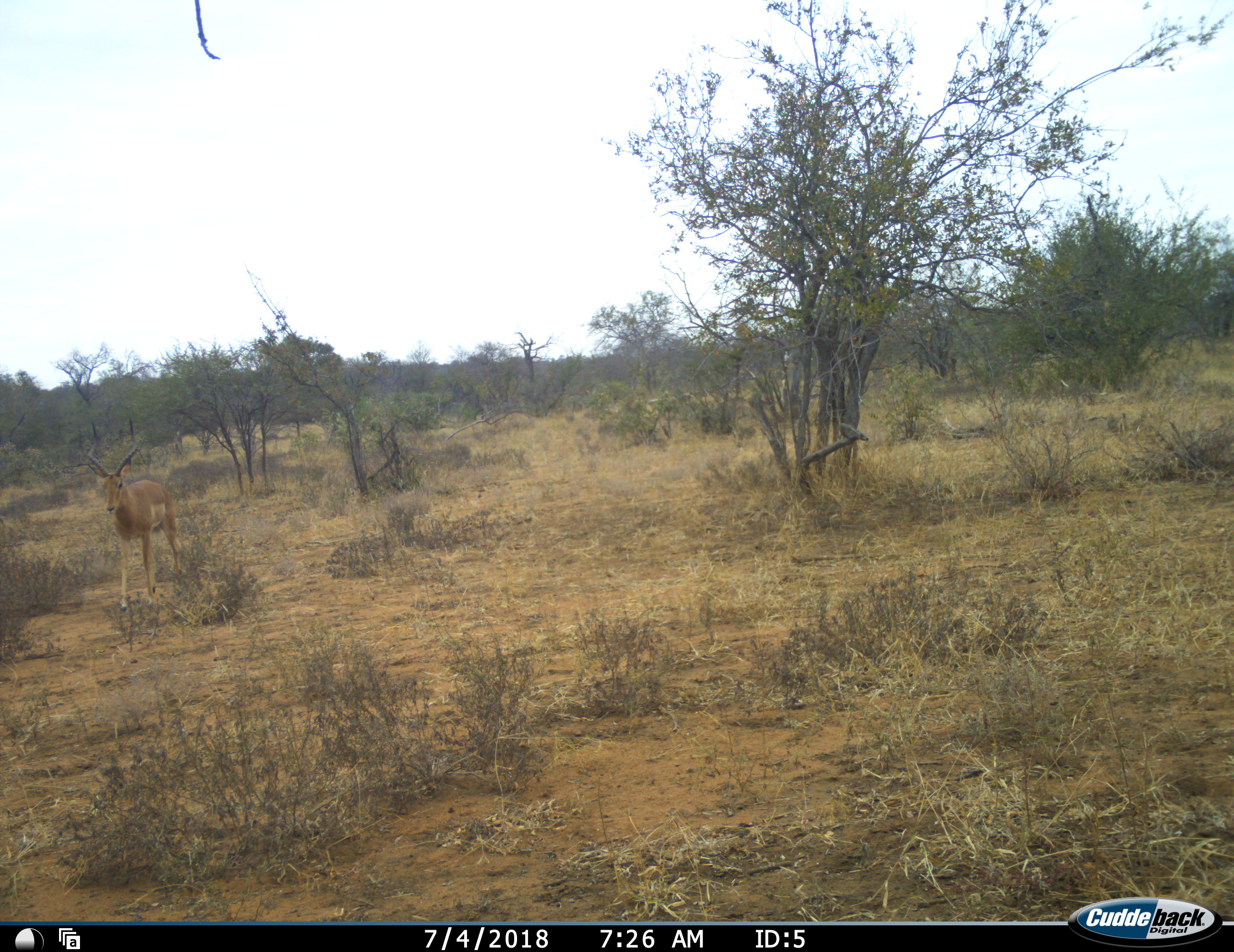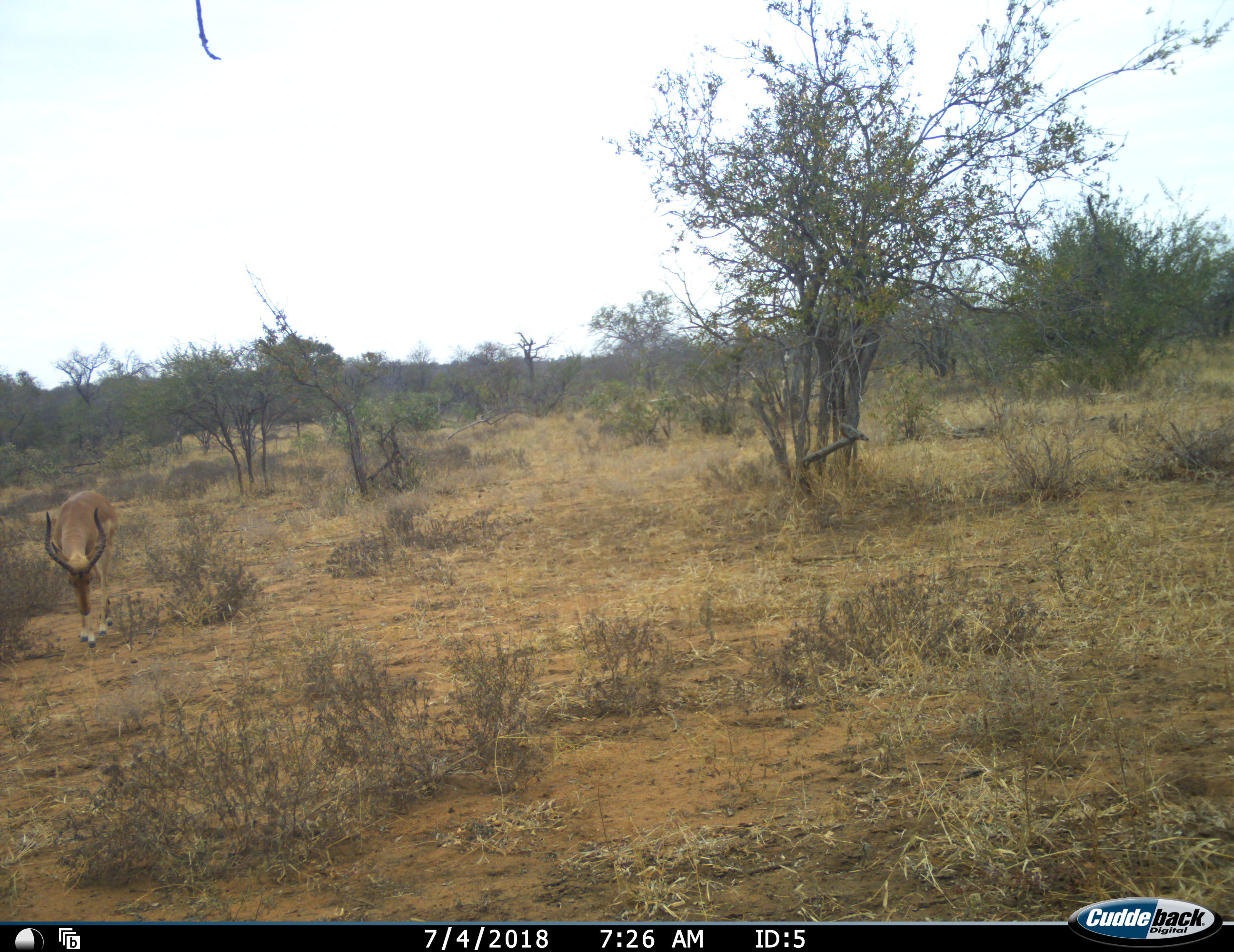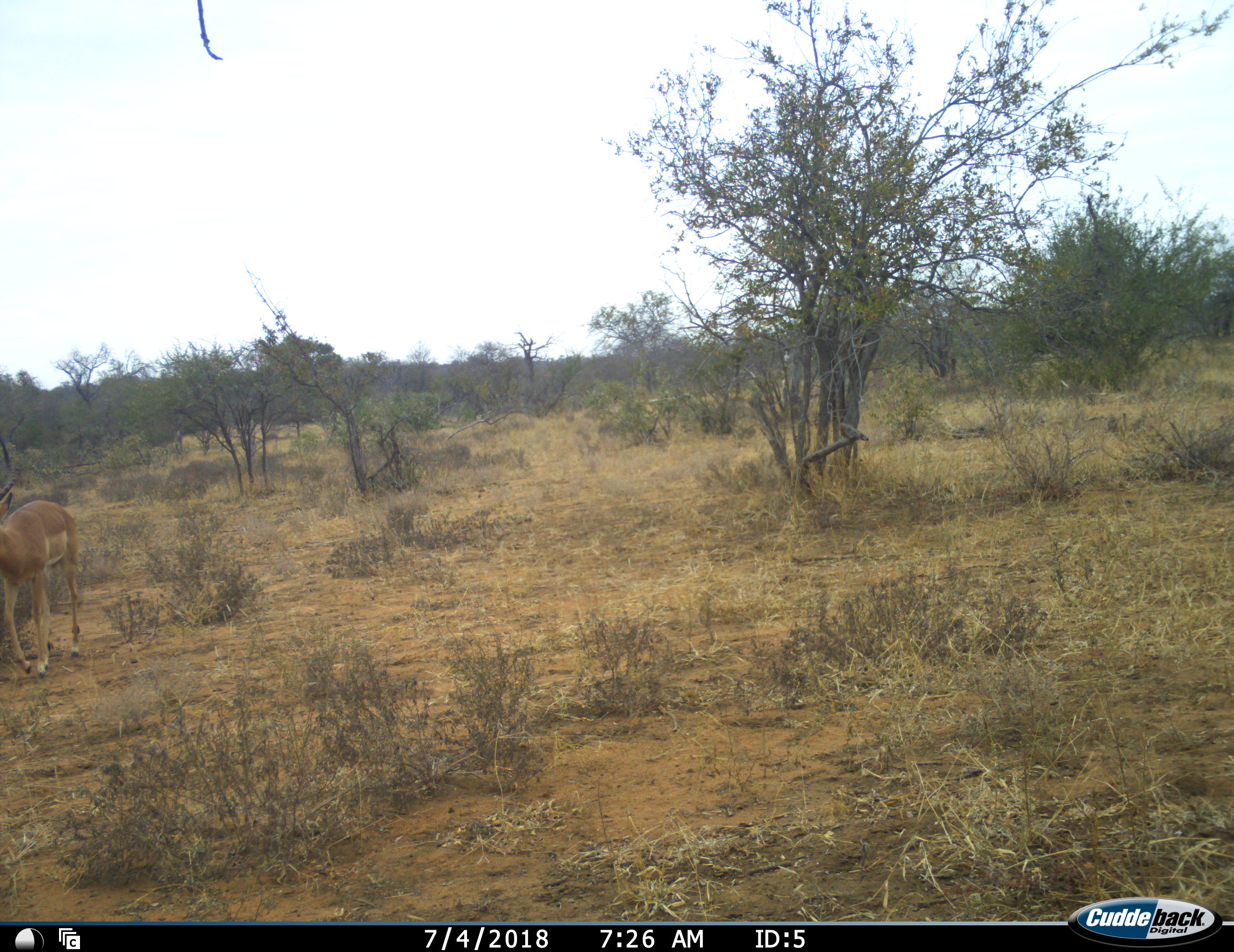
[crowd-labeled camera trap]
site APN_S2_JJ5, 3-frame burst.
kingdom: Animalia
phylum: Chordata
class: Mammalia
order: Artiodactyla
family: Bovidae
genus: Aepyceros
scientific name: Aepyceros melampus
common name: impala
Impala (Aepyceros melampus), count 1. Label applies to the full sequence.